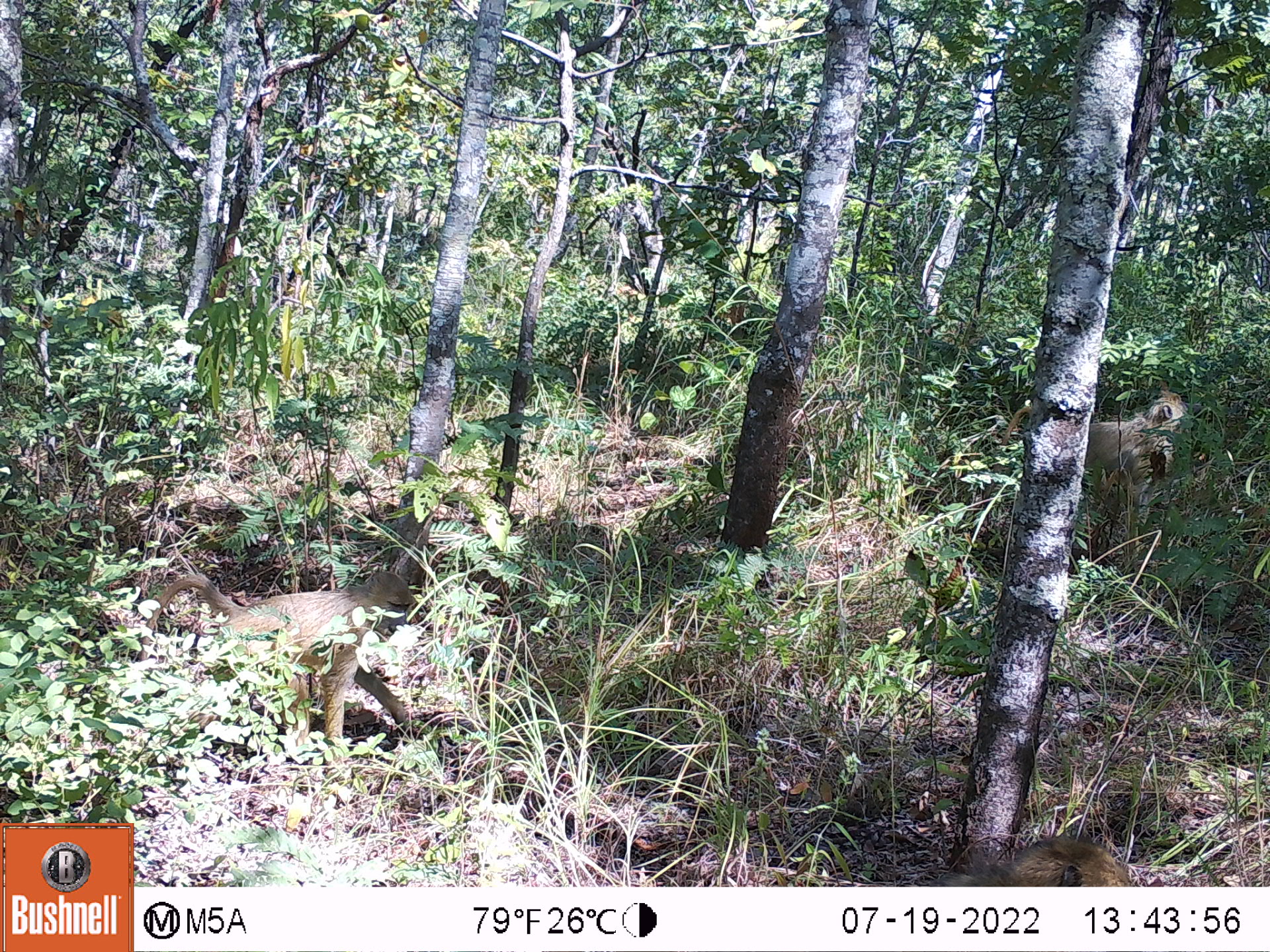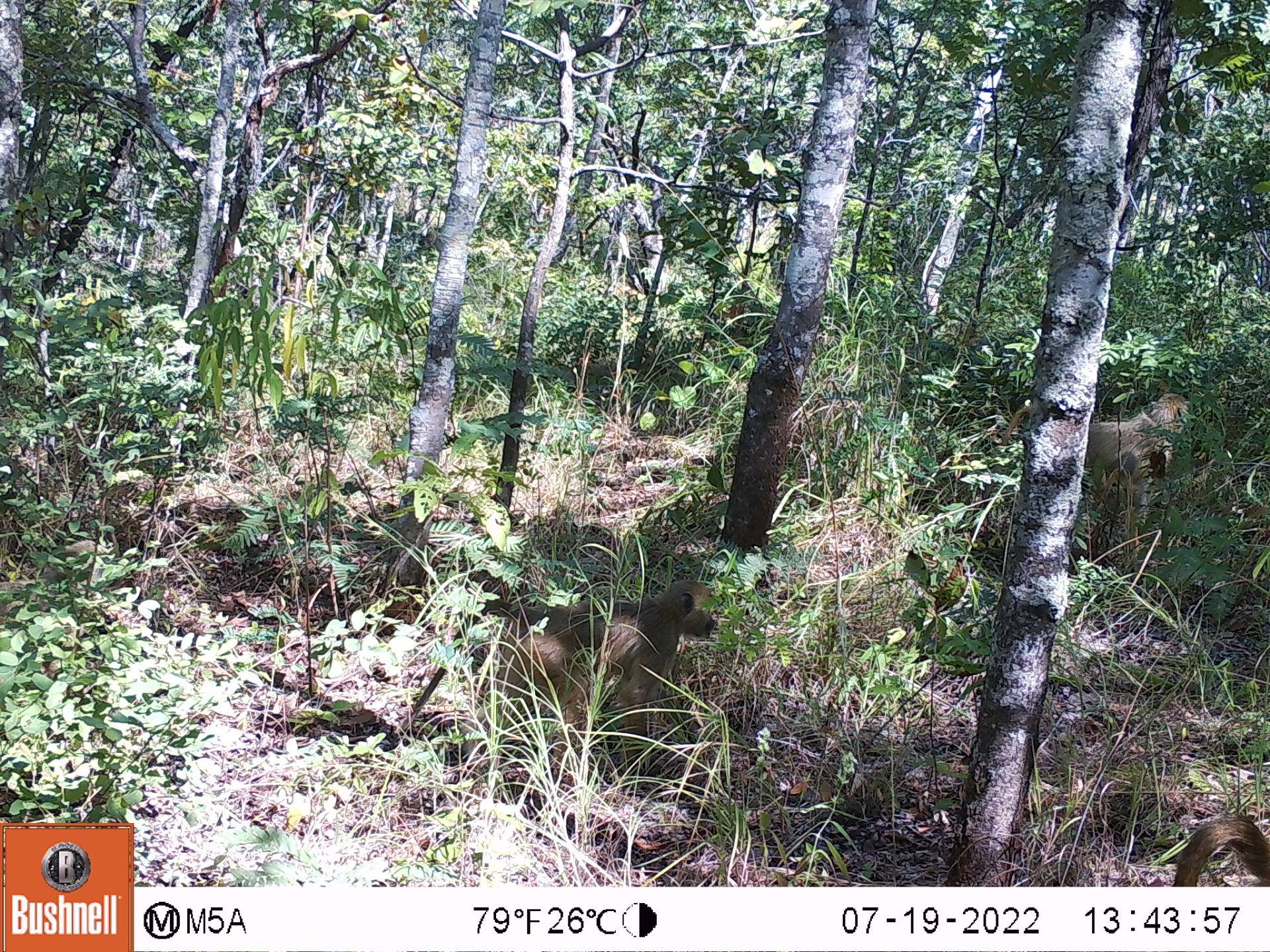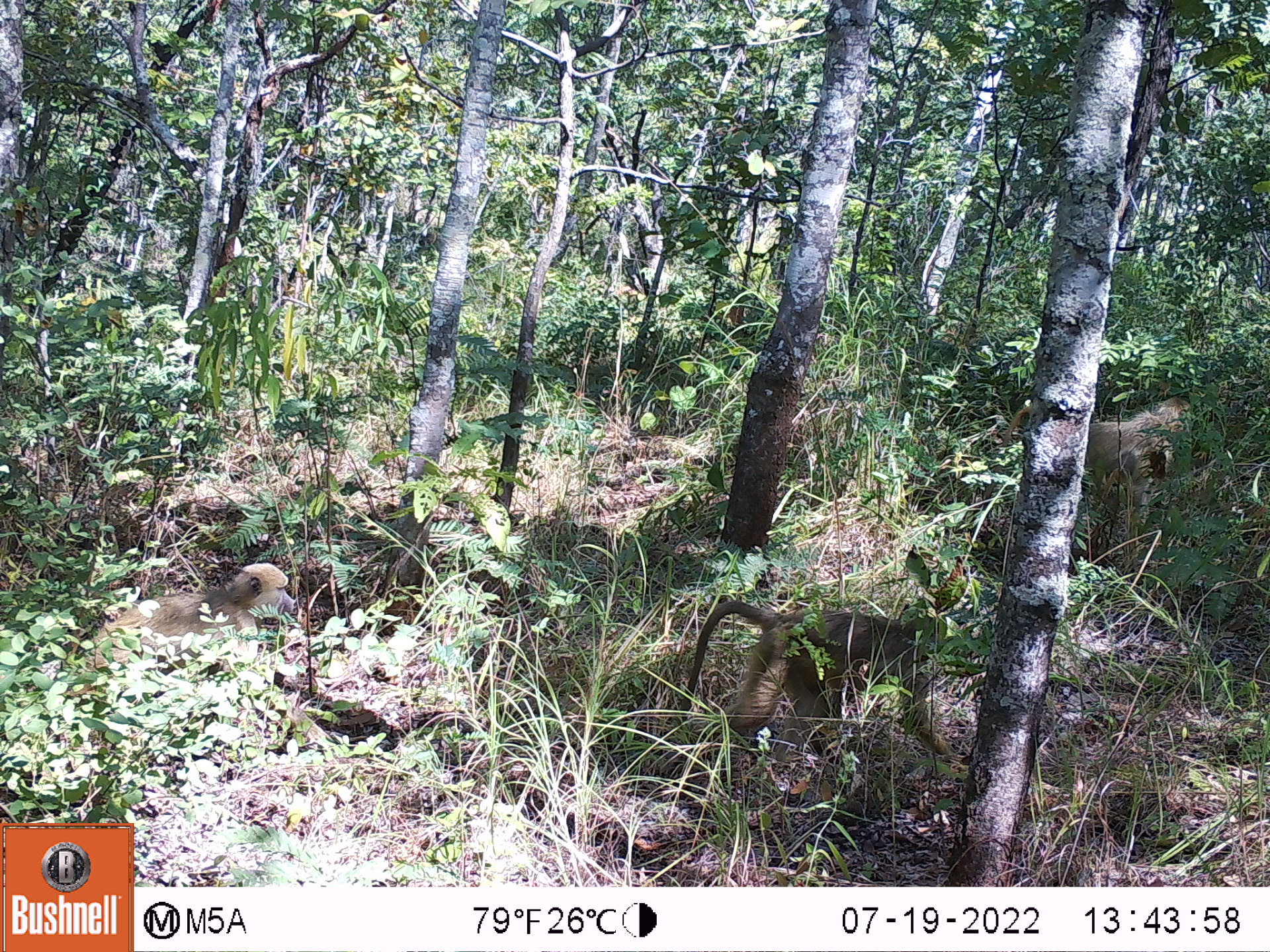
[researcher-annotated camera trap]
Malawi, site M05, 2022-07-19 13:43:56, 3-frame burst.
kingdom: Animalia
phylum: Chordata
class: Mammalia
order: Primates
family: Cercopithecidae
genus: Papio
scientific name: Papio cynocephalus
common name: yellow baboon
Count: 3.